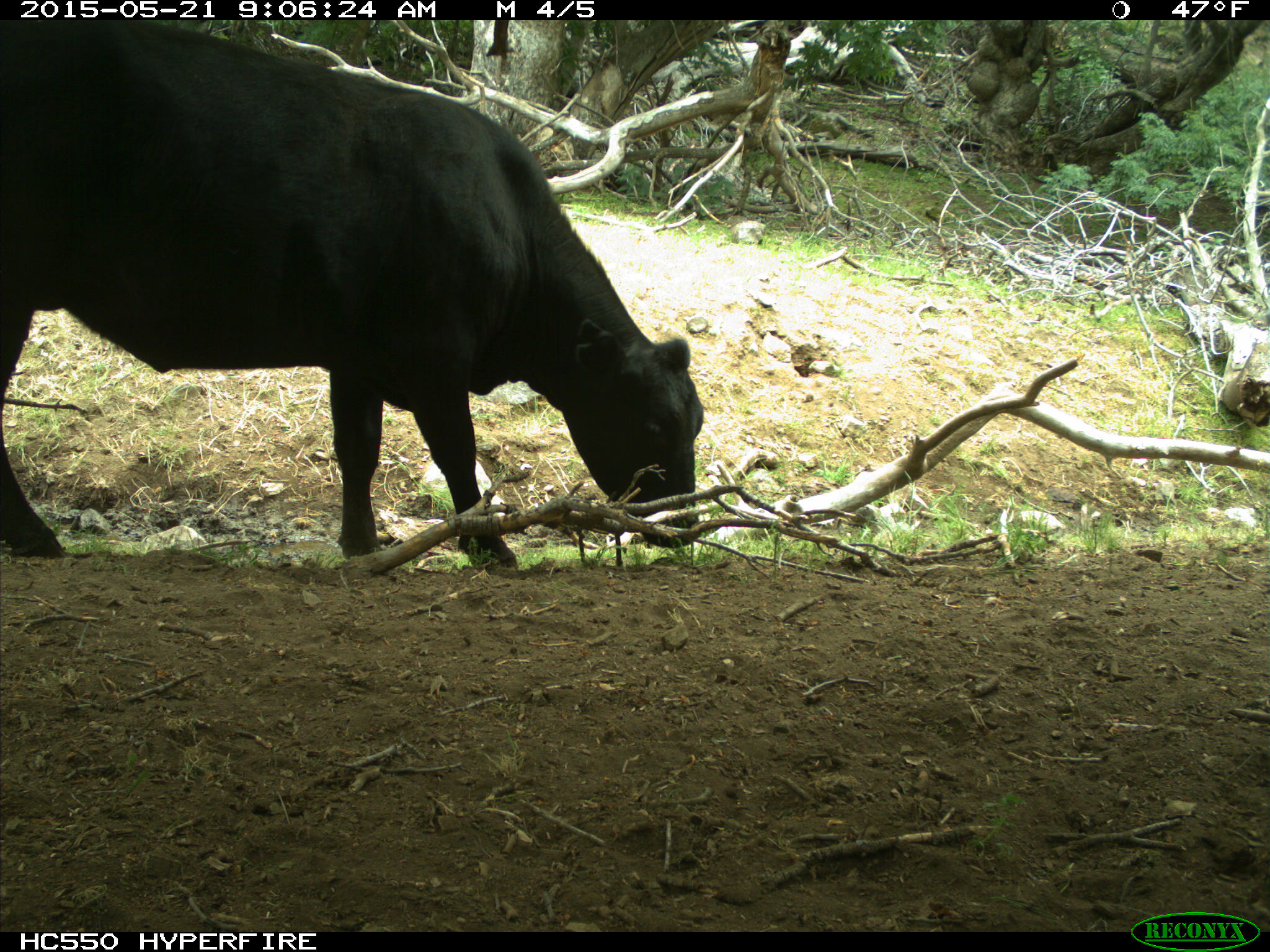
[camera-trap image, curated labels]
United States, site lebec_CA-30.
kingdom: Animalia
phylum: Chordata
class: Mammalia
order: Artiodactyla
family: Bovidae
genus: Bos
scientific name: Bos taurus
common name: domestic cow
Bos taurus (domestic cow).